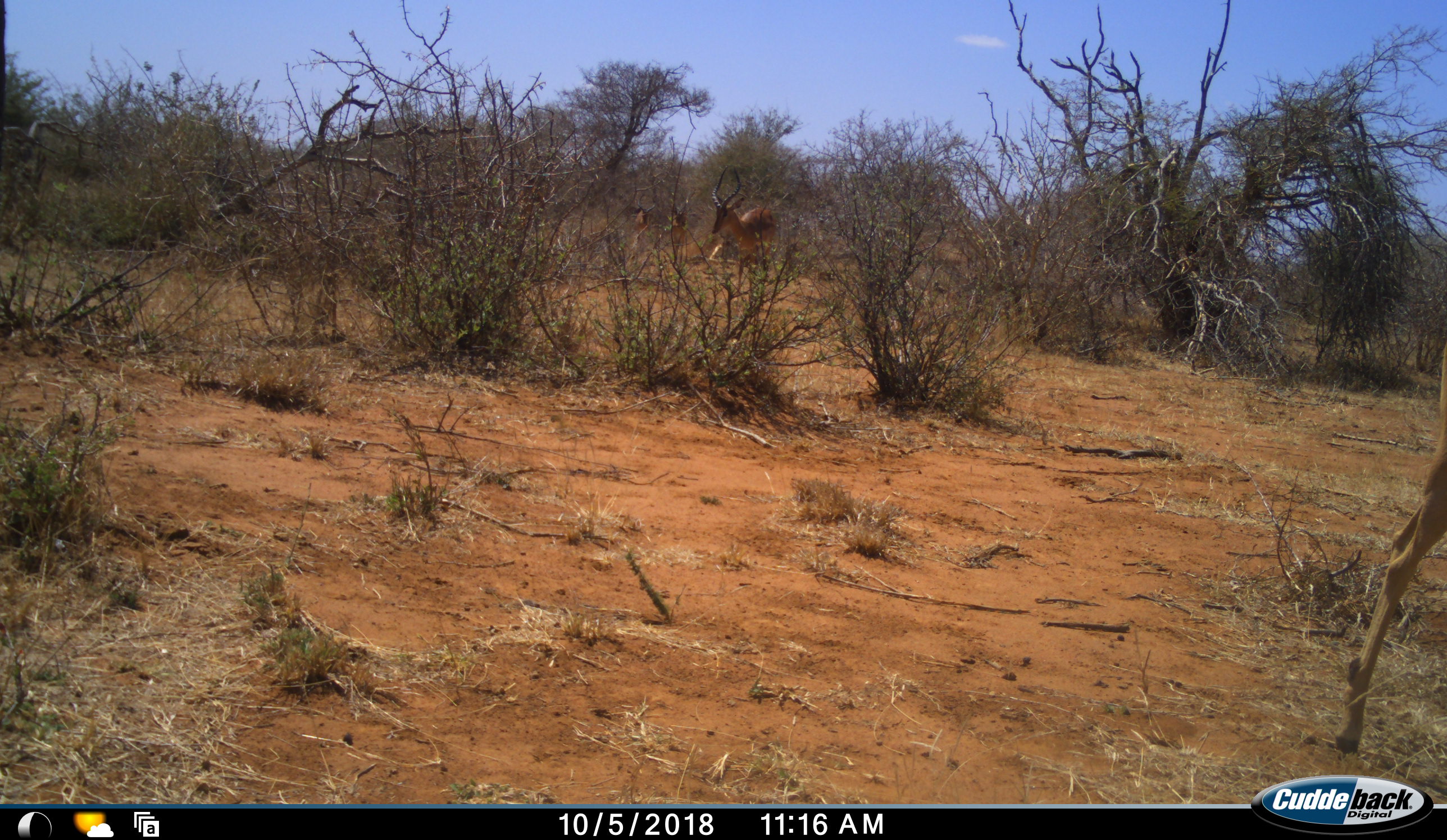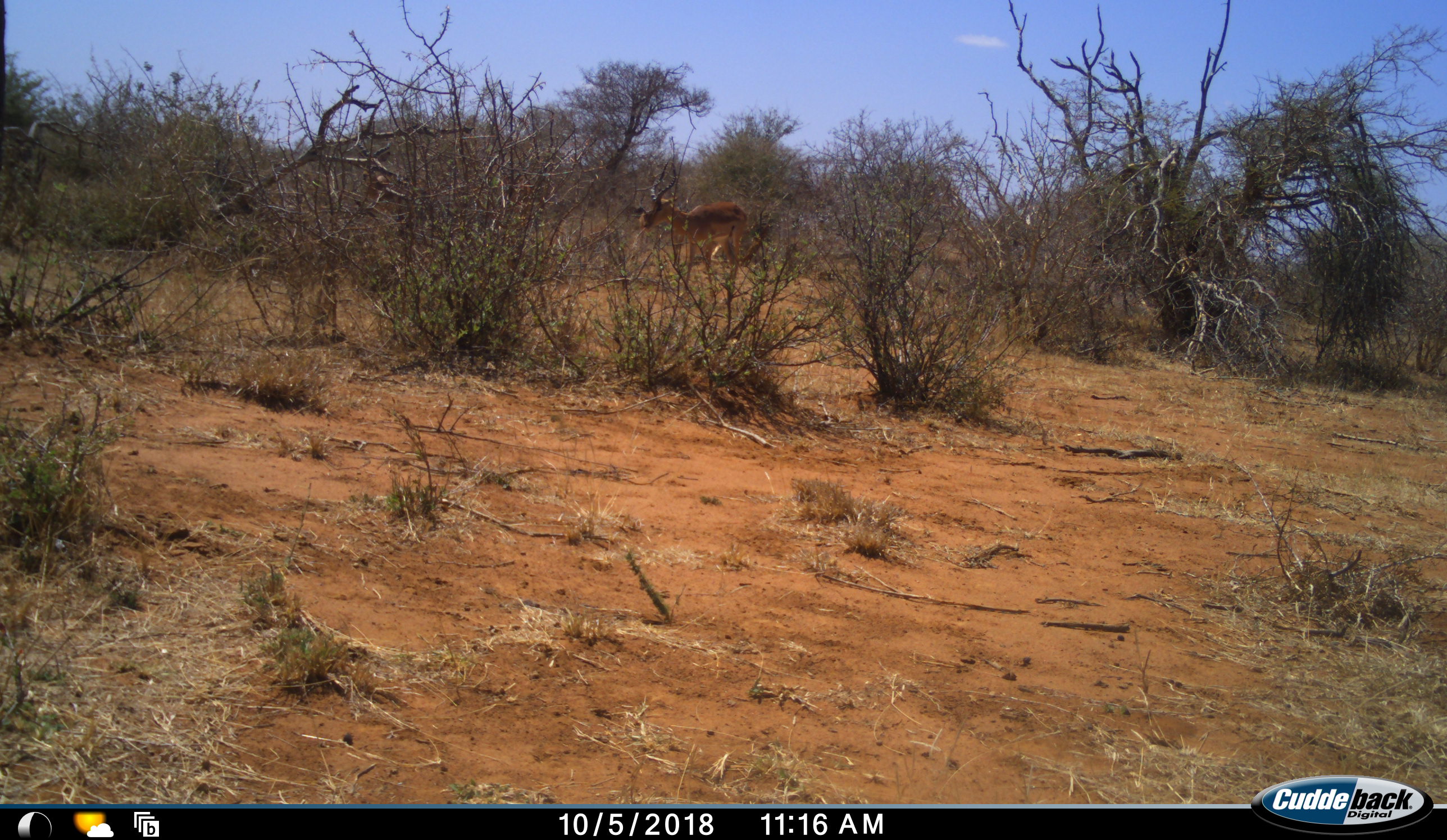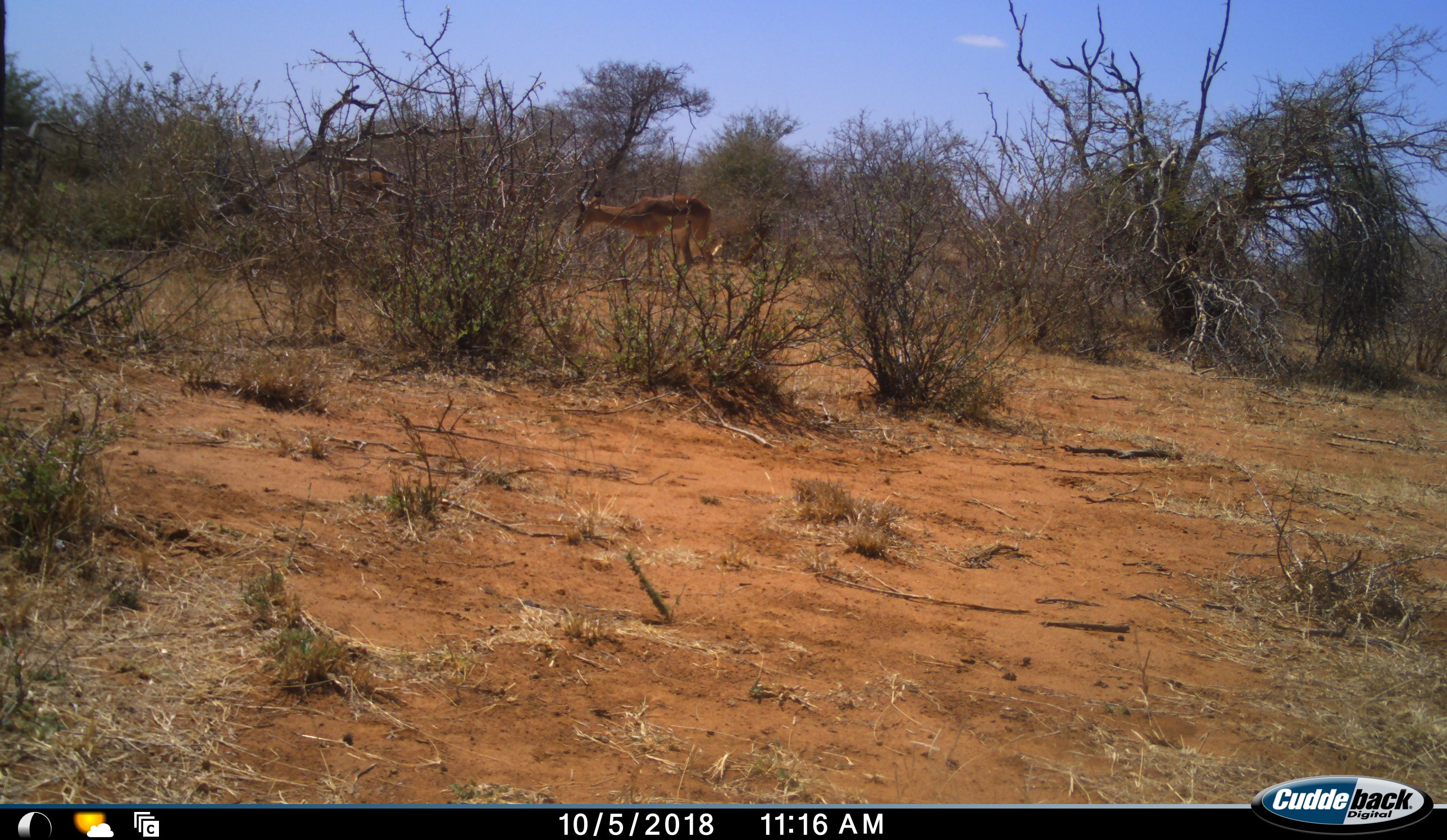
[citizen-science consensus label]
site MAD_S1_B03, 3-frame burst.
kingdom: Animalia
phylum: Chordata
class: Mammalia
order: Artiodactyla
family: Bovidae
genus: Aepyceros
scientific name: Aepyceros melampus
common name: impala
Impala (Aepyceros melampus), count 4. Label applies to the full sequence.